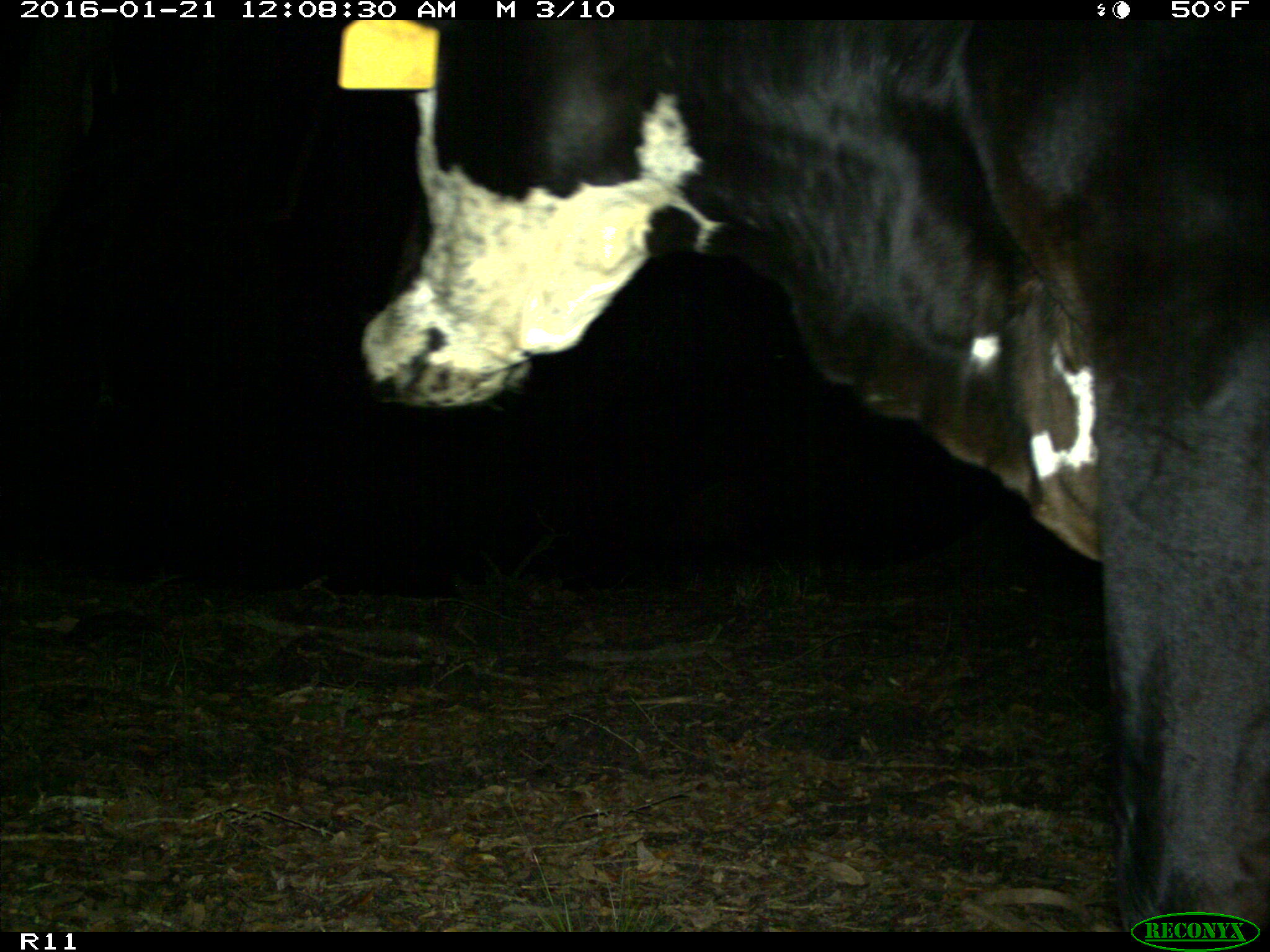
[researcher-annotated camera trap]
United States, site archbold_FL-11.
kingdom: Animalia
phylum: Chordata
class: Mammalia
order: Artiodactyla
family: Bovidae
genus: Bos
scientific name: Bos taurus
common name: domestic cow